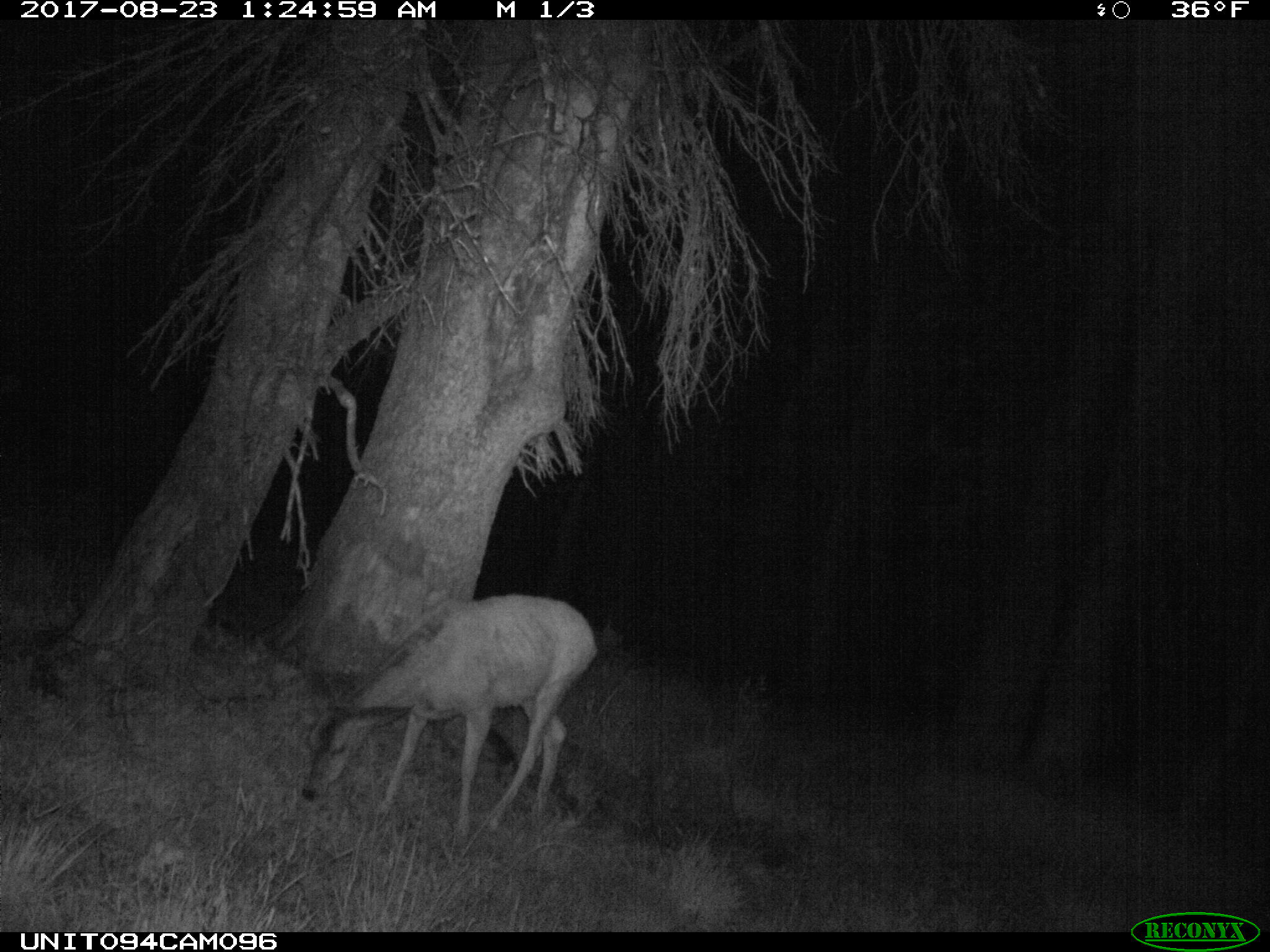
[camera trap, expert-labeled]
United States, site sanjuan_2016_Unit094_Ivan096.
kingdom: Animalia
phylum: Chordata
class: Mammalia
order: Artiodactyla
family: Cervidae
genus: Odocoileus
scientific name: Odocoileus hemionus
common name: mule deer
Odocoileus hemionus (mule deer).